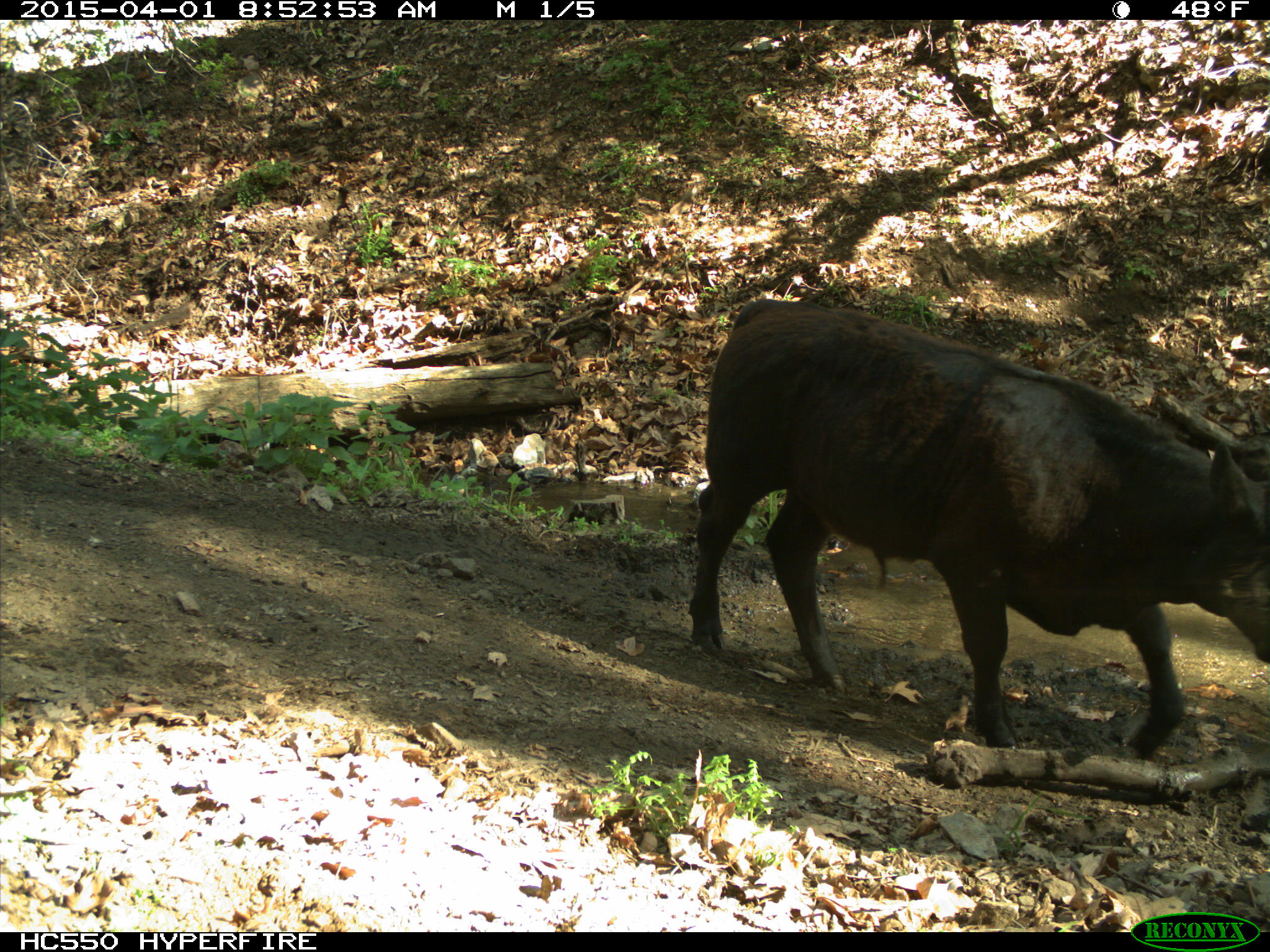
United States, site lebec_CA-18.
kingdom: Animalia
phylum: Chordata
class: Mammalia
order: Artiodactyla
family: Bovidae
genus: Bos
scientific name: Bos taurus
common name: domestic cow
Bos taurus (domestic cow).